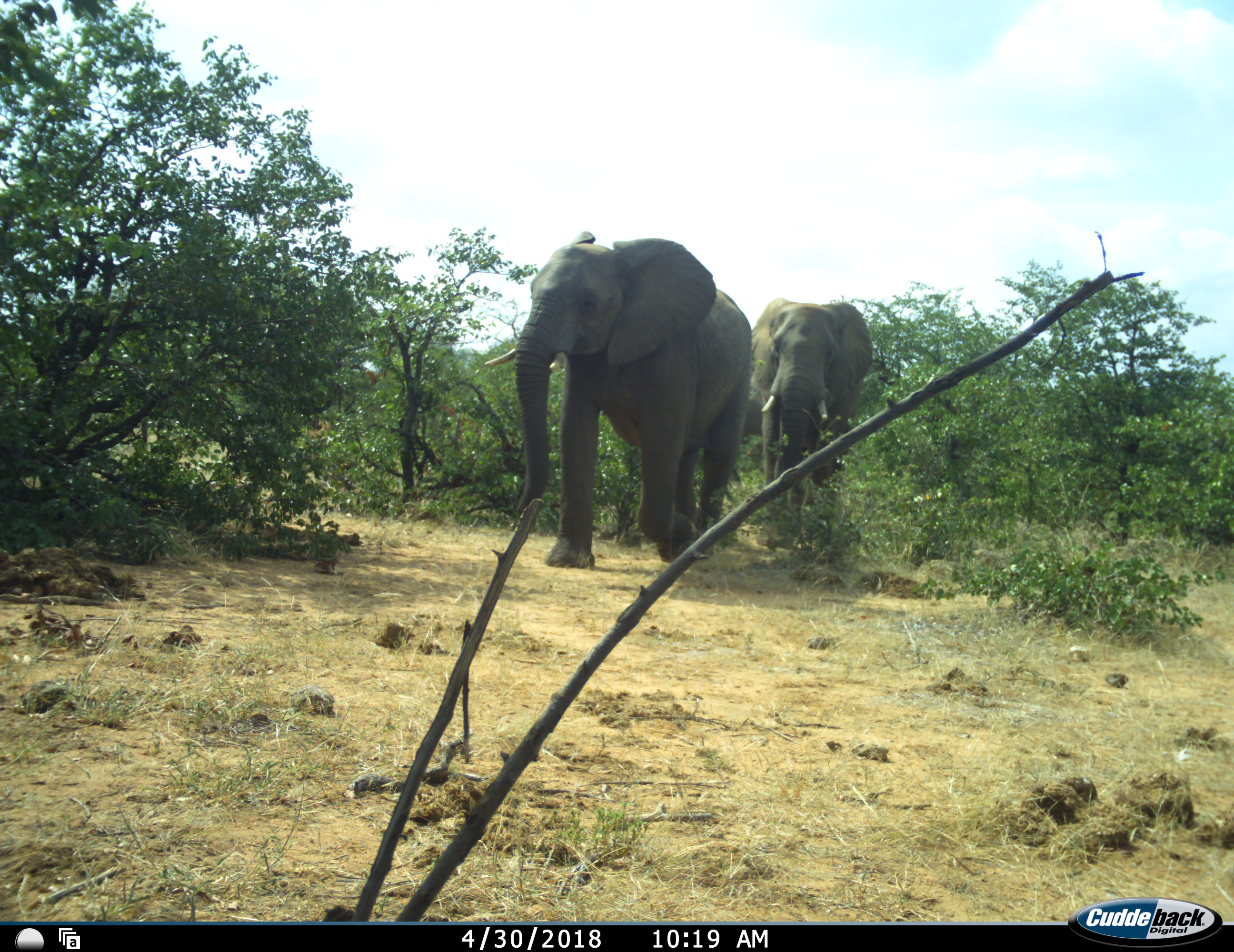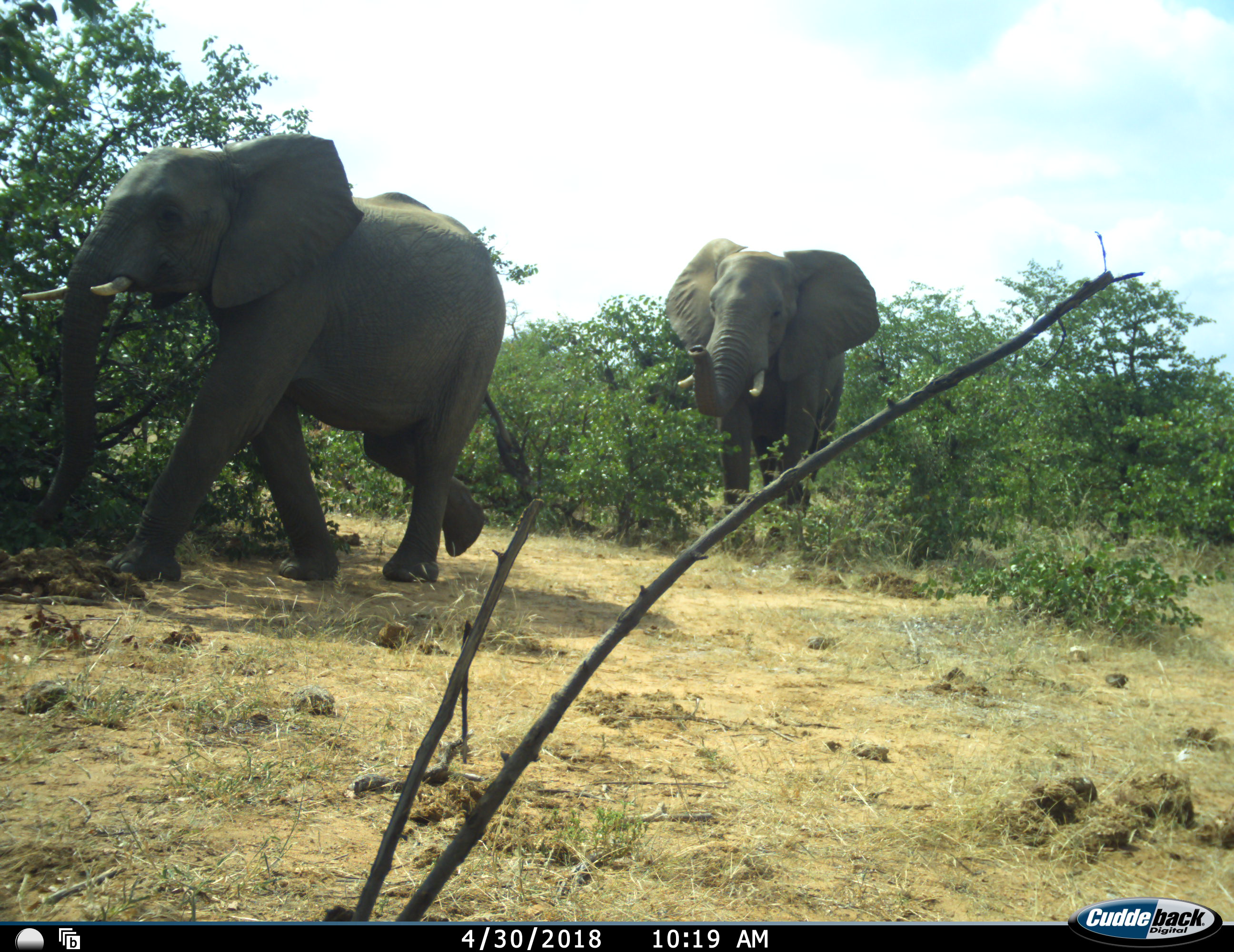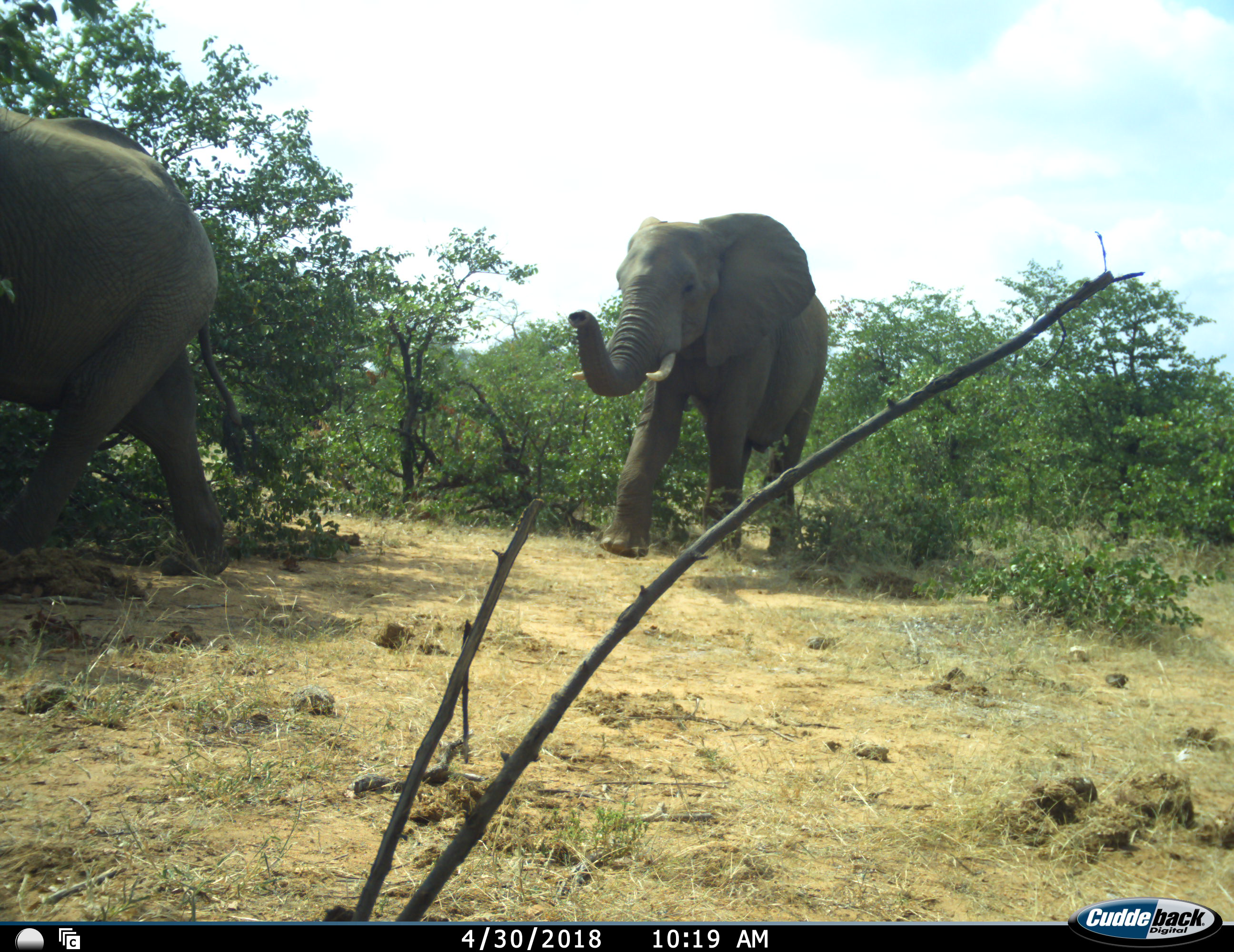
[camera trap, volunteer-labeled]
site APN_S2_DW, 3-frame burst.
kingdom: Animalia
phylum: Chordata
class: Mammalia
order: Proboscidea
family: Elephantidae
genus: Loxodonta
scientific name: Loxodonta africana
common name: african bush elephant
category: elephant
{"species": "elephant (african bush elephant) (Loxodonta africana)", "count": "2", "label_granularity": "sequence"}